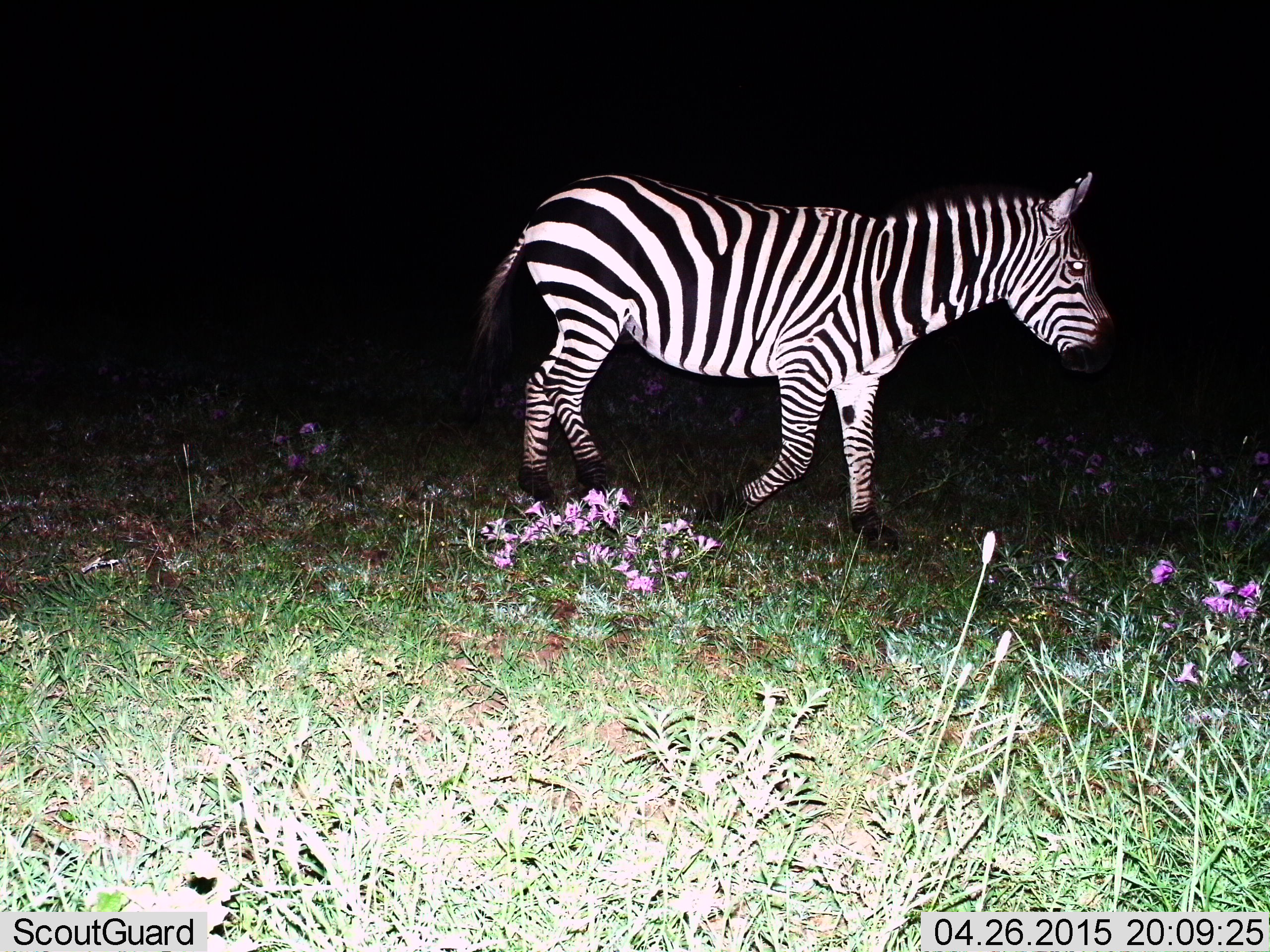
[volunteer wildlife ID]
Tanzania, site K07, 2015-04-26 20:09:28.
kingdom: Animalia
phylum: Chordata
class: Mammalia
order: Perissodactyla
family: Equidae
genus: Equus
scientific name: Equus quagga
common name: plains zebra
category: zebra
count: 1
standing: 10%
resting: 0%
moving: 90%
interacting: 0%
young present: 0%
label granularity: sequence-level